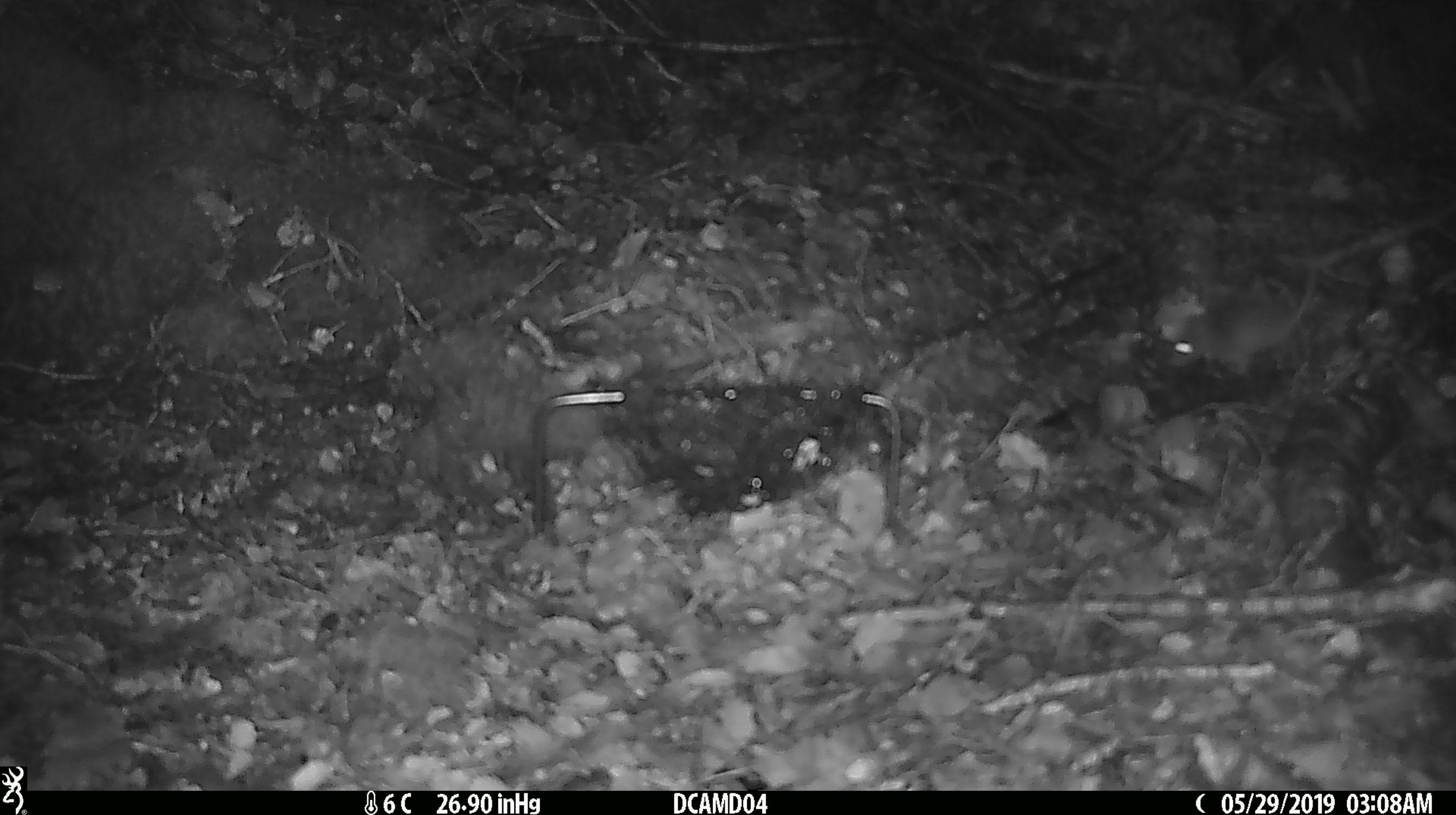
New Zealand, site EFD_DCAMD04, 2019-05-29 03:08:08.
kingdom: Animalia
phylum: Chordata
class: Mammalia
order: Rodentia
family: Muridae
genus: Mus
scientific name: Mus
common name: mouse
Mouse (Mus).